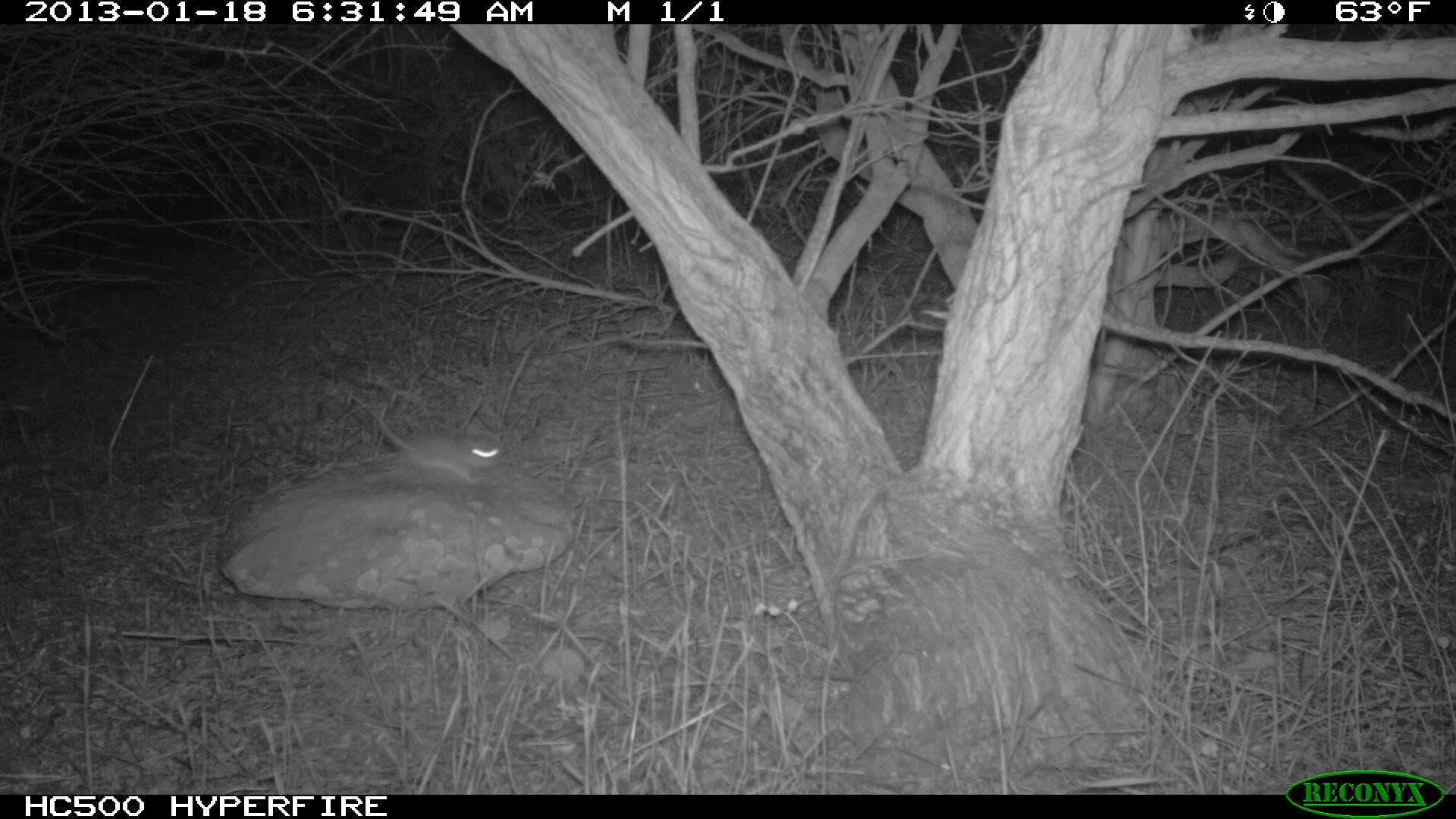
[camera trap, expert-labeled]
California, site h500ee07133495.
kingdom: Animalia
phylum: Chordata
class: Mammalia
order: Rodentia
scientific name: Rodentia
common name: rodent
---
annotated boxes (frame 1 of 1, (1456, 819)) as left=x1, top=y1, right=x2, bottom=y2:
rodent: left=377, top=417, right=503, bottom=482